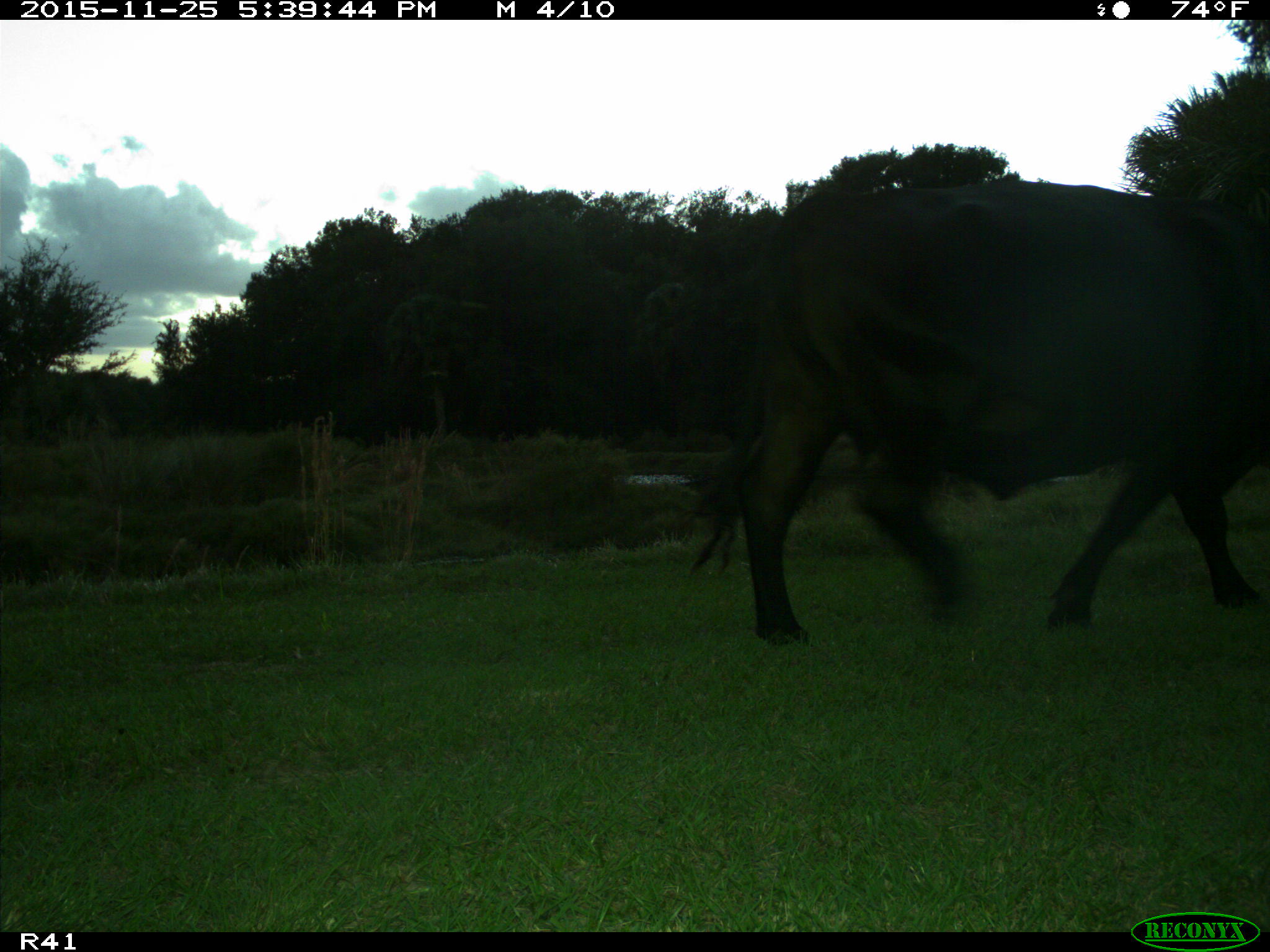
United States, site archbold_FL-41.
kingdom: Animalia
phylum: Chordata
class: Mammalia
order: Artiodactyla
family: Bovidae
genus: Bos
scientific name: Bos taurus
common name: domestic cow